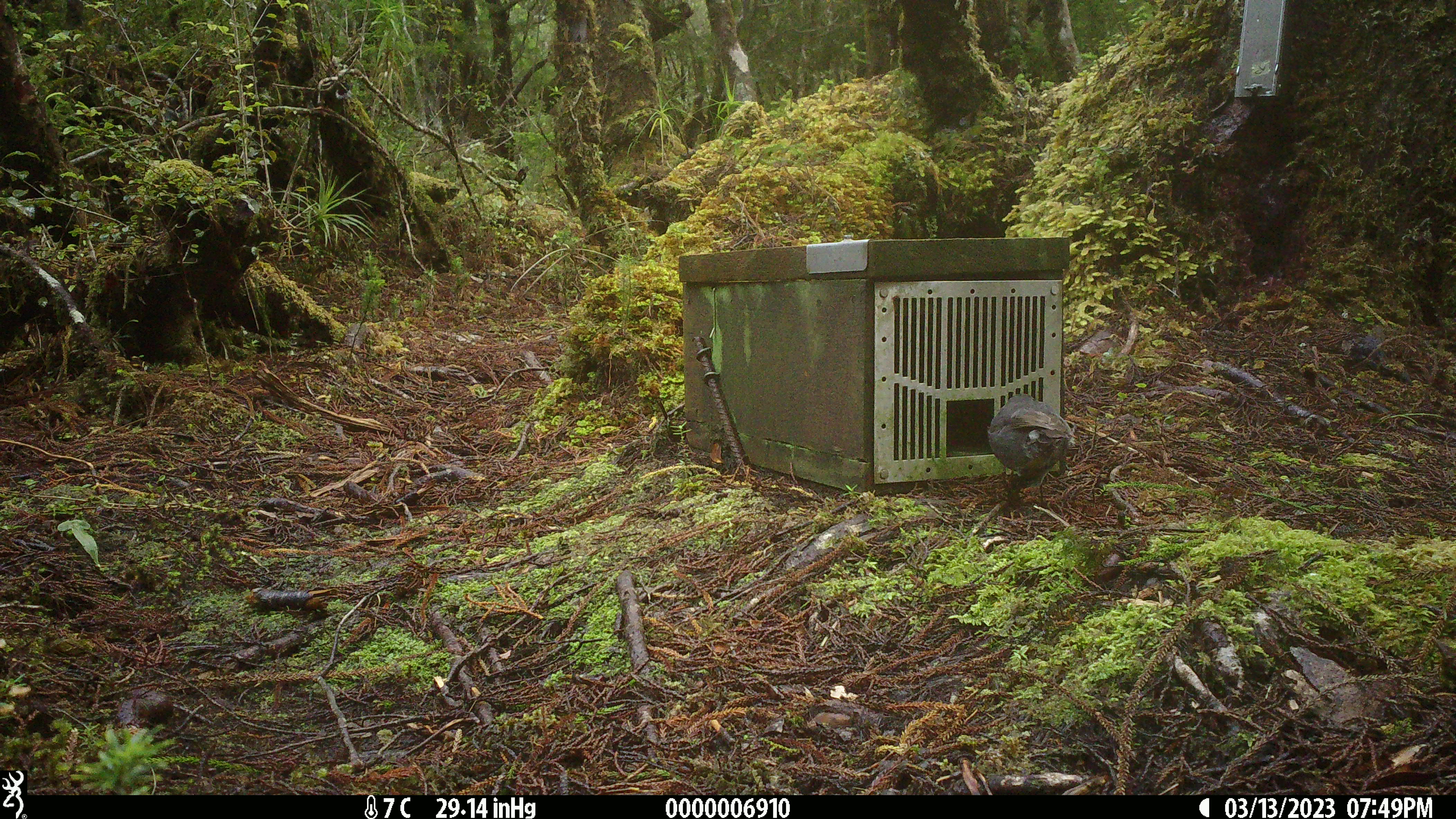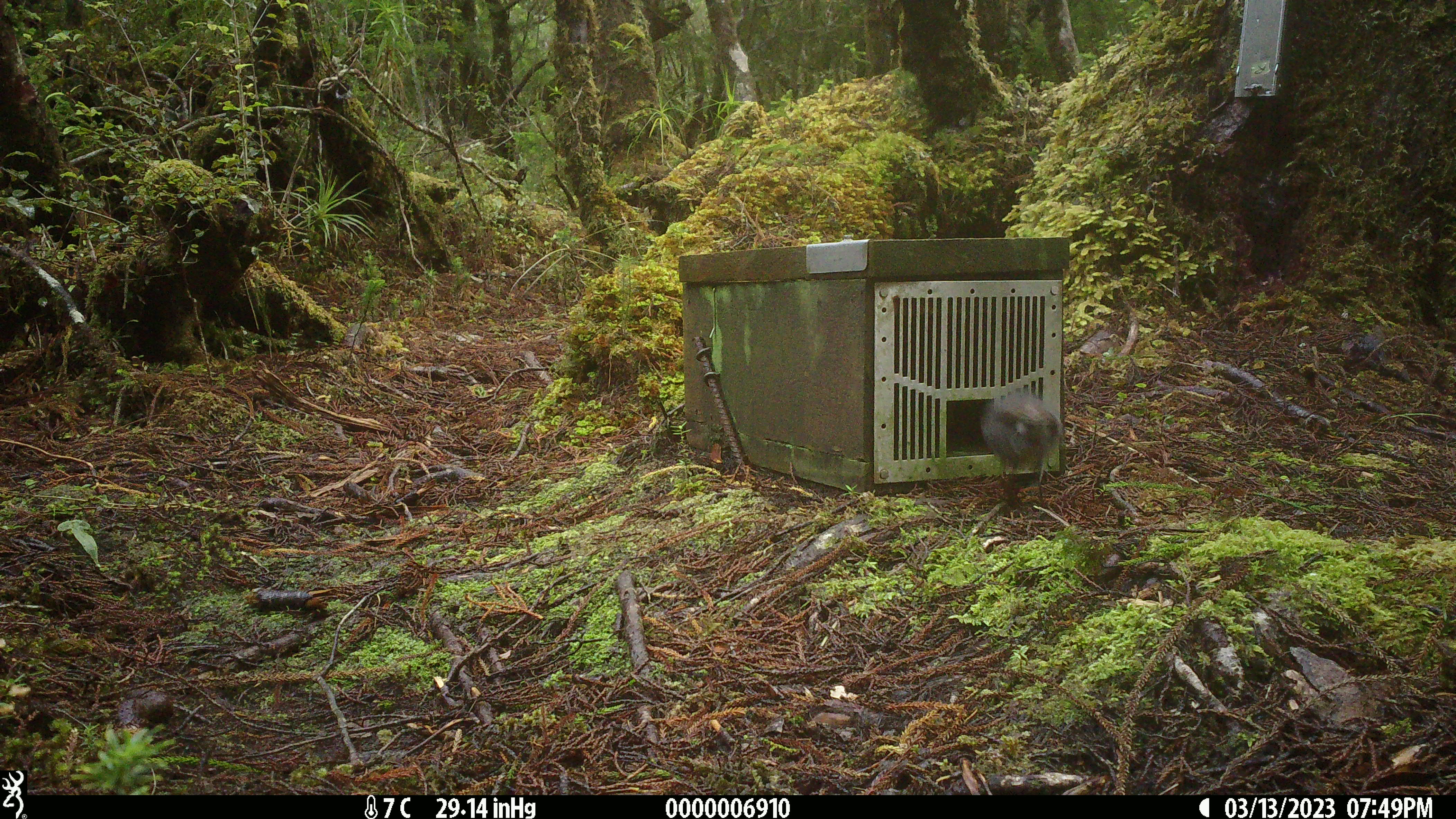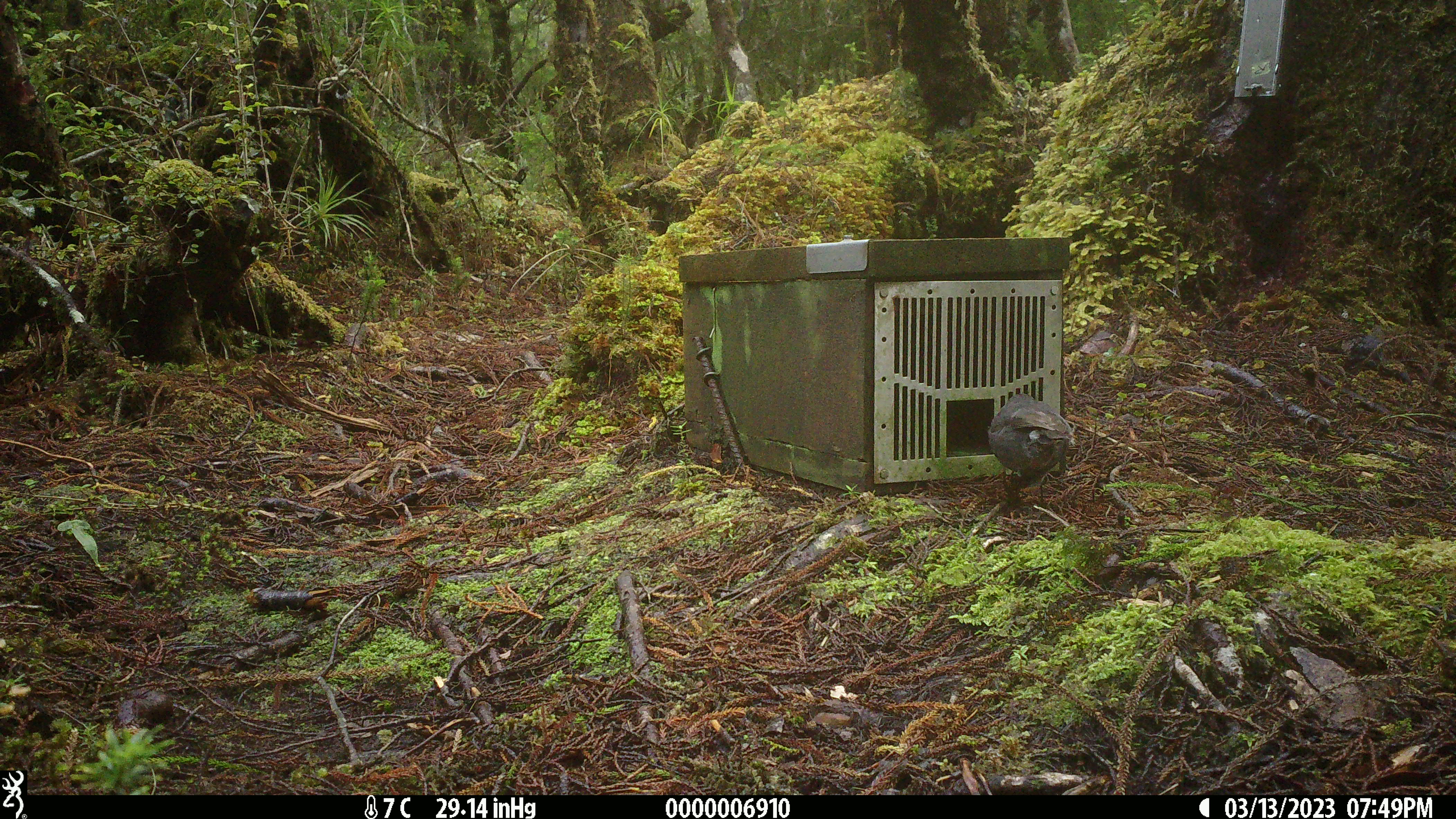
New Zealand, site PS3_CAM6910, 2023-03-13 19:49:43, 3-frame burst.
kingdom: Animalia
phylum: Chordata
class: Aves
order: Passeriformes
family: Petroicidae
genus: Petroica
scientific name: Petroica australis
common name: new zealand robin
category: robin